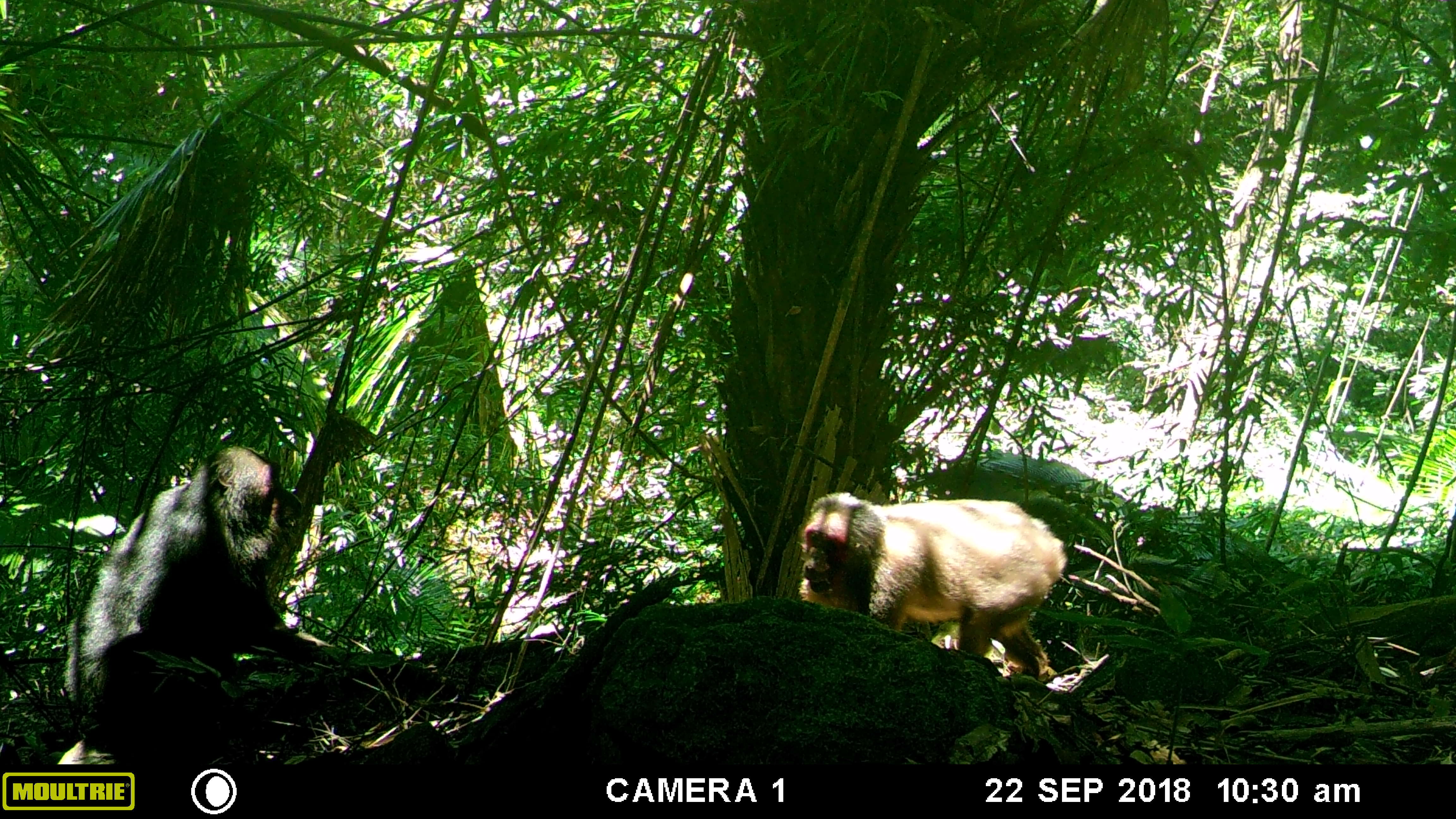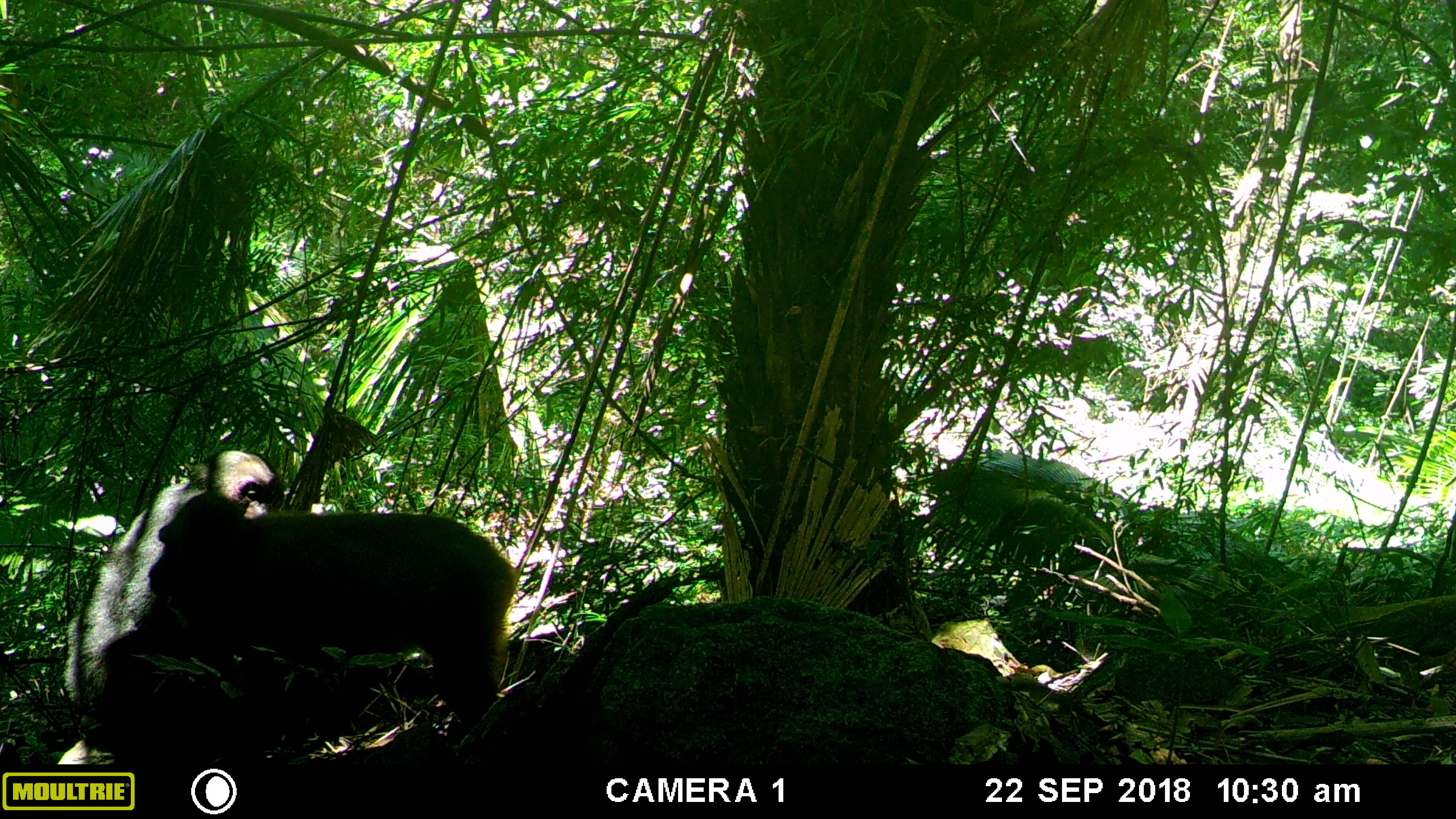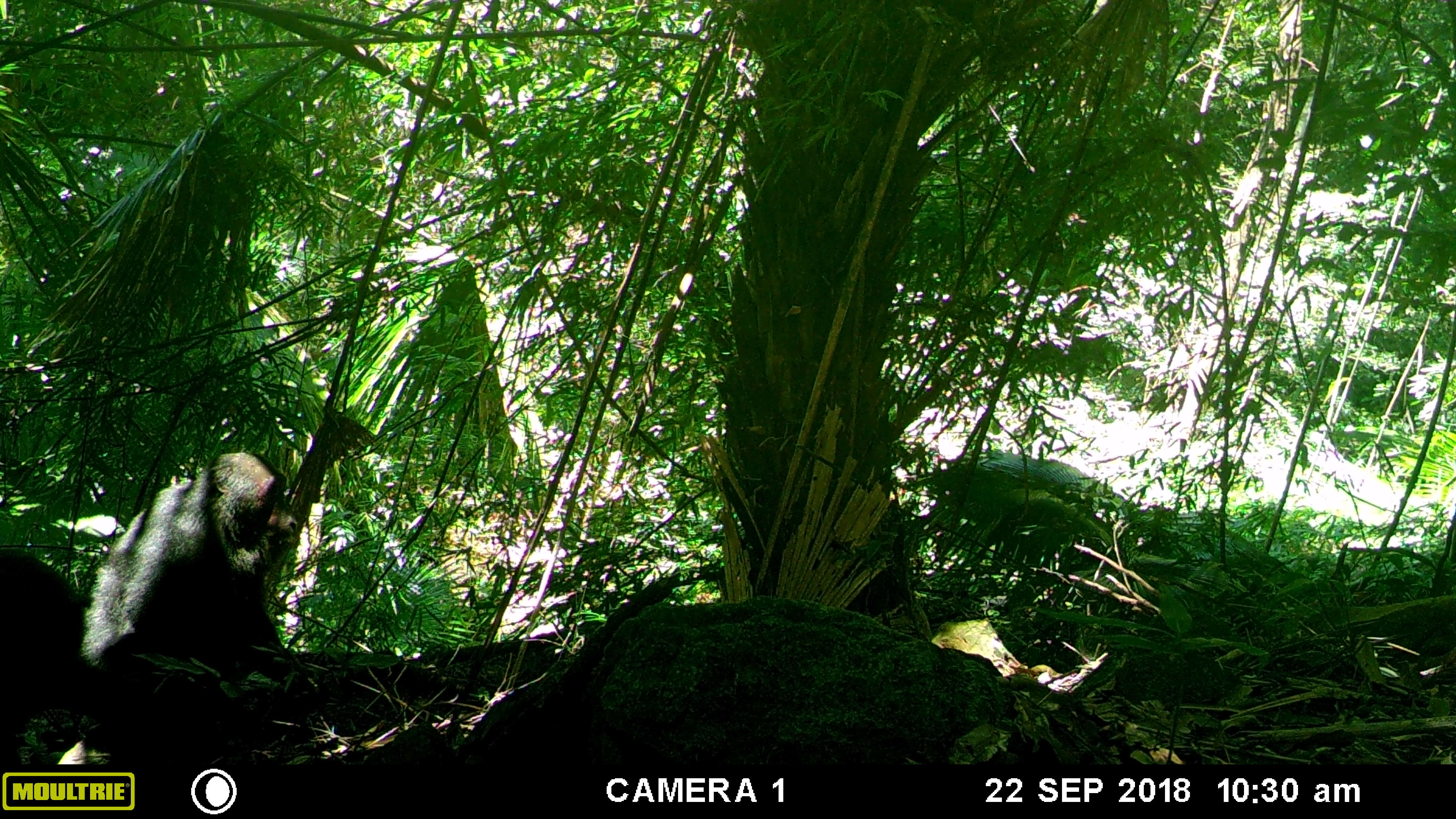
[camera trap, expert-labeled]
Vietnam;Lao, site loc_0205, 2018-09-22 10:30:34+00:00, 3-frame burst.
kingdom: Animalia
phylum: Chordata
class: Mammalia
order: Primates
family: Cercopithecidae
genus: Macaca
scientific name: Macaca arctoides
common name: stump-tailed macaque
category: stump tailed macaque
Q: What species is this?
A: Stump tailed macaque (stump-tailed macaque) (Macaca arctoides).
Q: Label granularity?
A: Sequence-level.